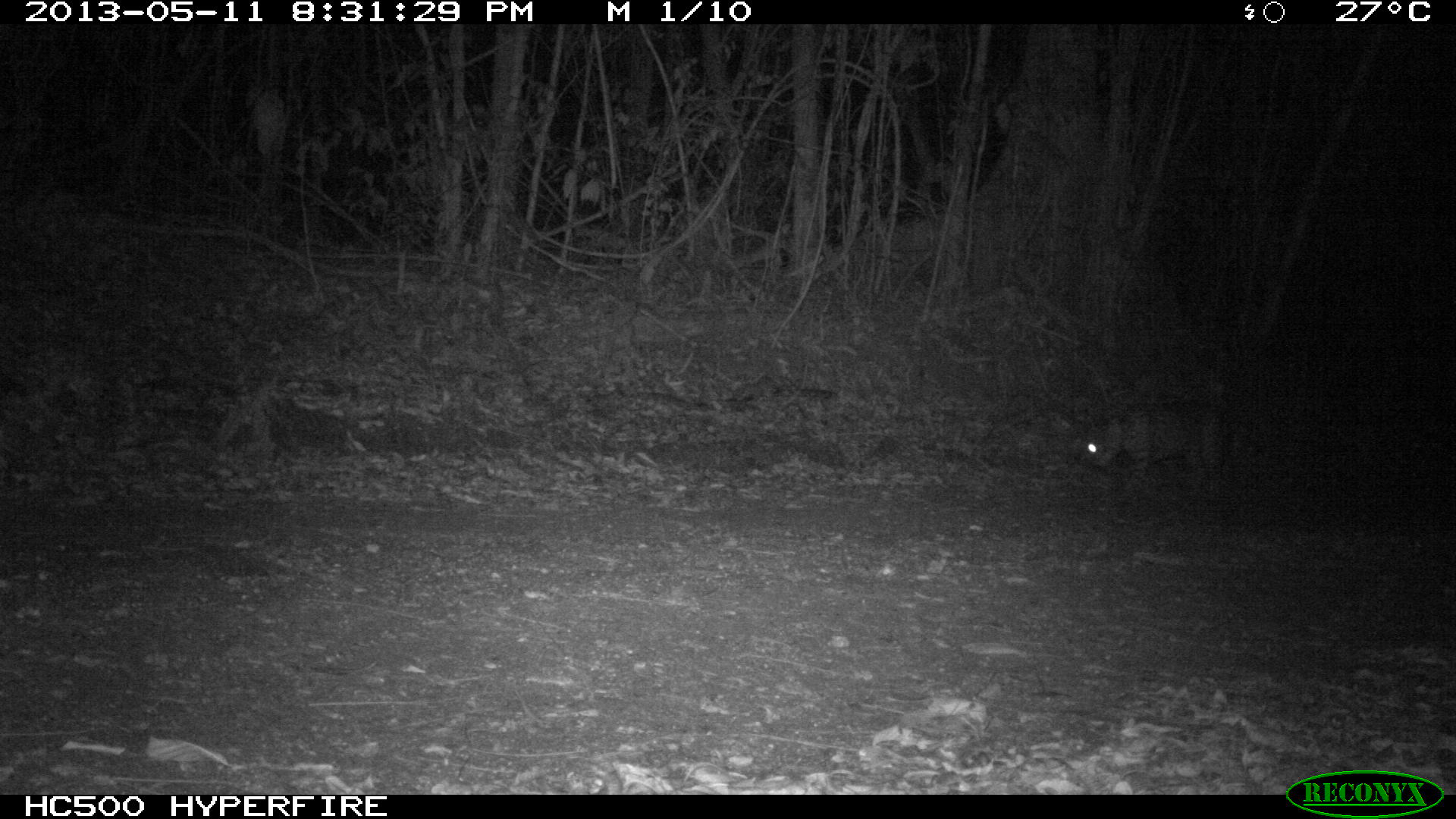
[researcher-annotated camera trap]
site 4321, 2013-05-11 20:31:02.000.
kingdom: Animalia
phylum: Chordata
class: Mammalia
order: Carnivora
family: Felidae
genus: Leopardus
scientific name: Leopardus pardalis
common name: ocelot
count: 1